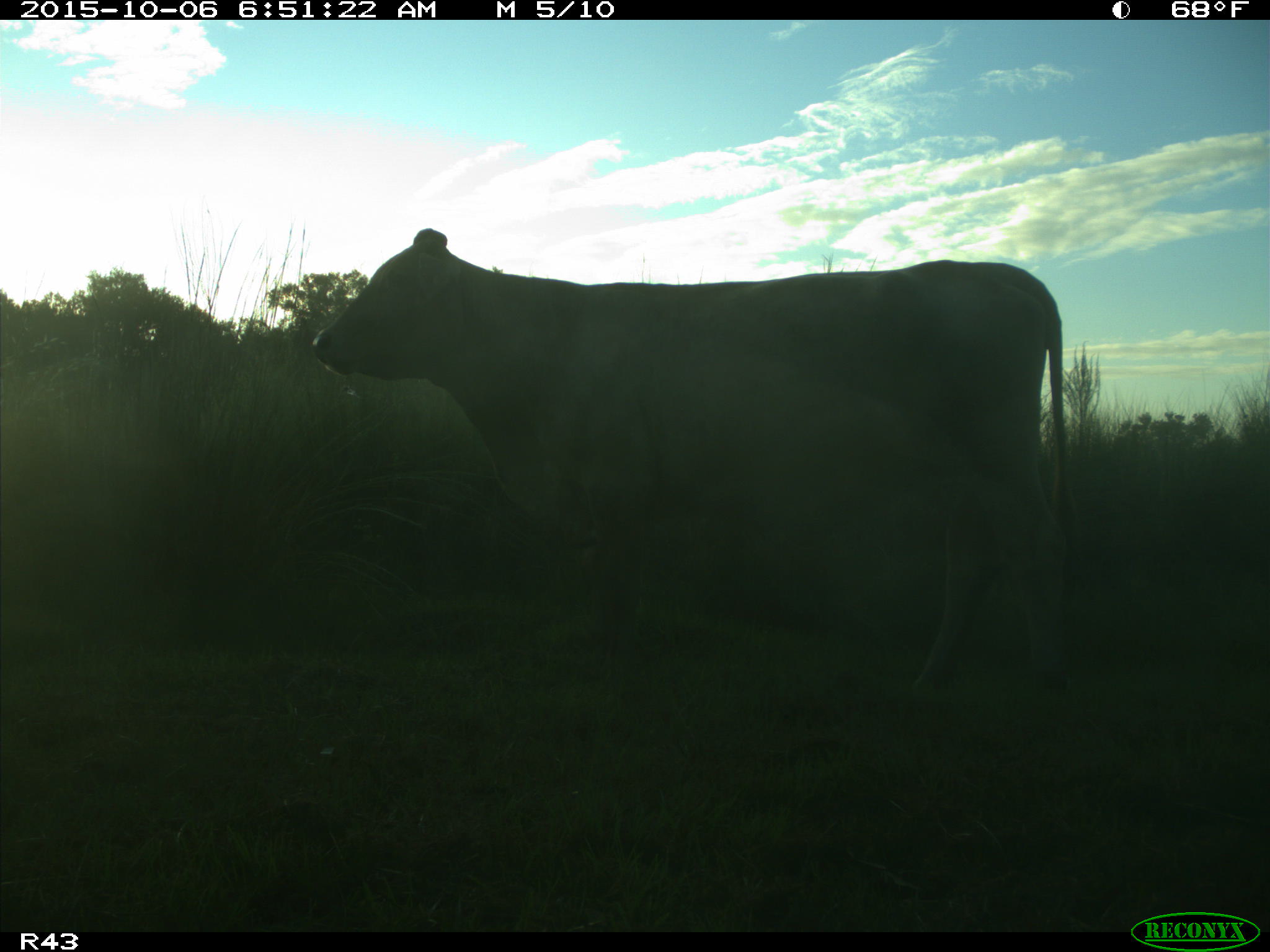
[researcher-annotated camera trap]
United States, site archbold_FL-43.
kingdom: Animalia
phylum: Chordata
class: Mammalia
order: Artiodactyla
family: Bovidae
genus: Bos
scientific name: Bos taurus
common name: domestic cow